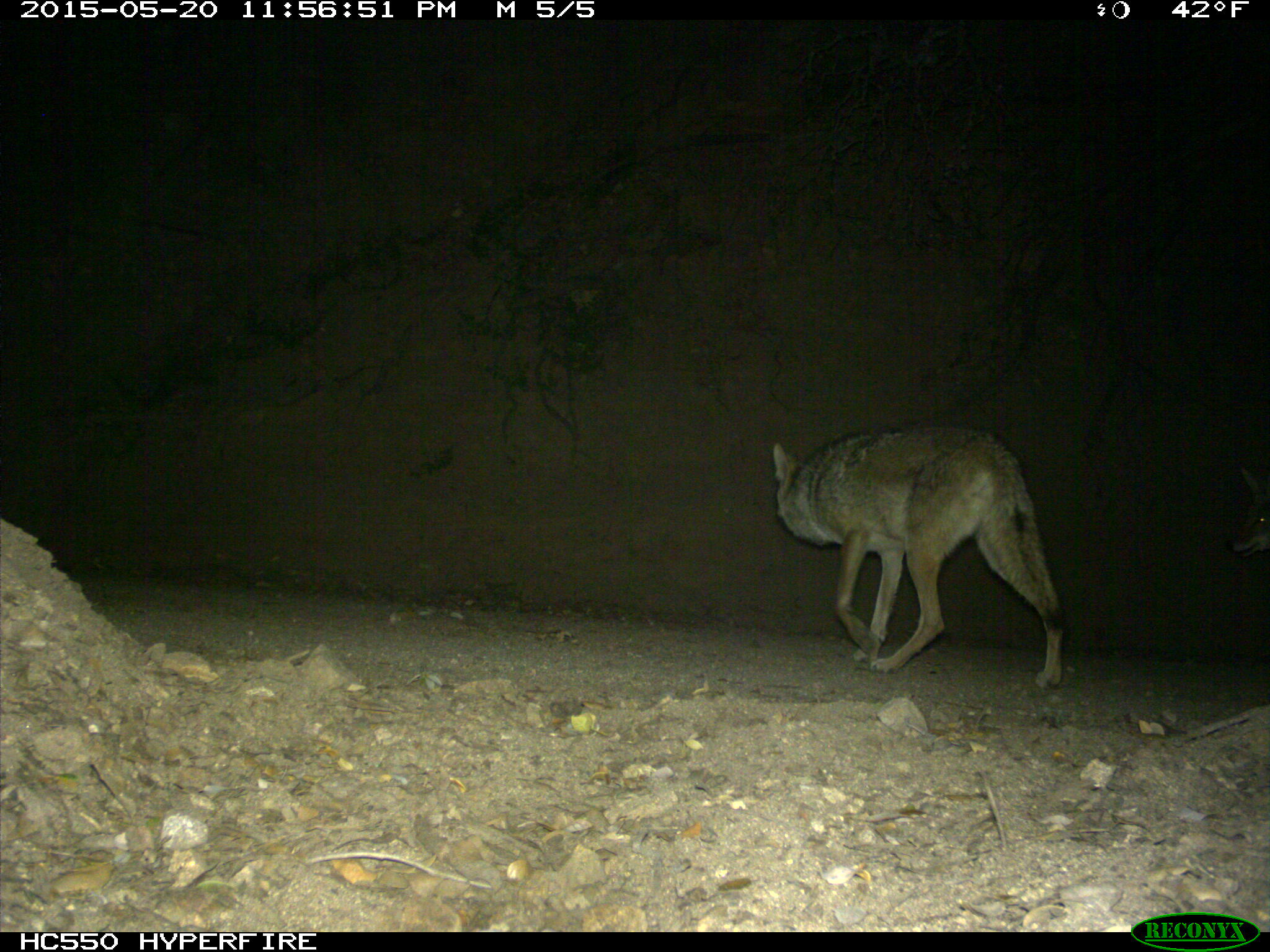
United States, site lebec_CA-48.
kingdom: Animalia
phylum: Chordata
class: Mammalia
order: Carnivora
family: Canidae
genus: Canis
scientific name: Canis latrans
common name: coyote